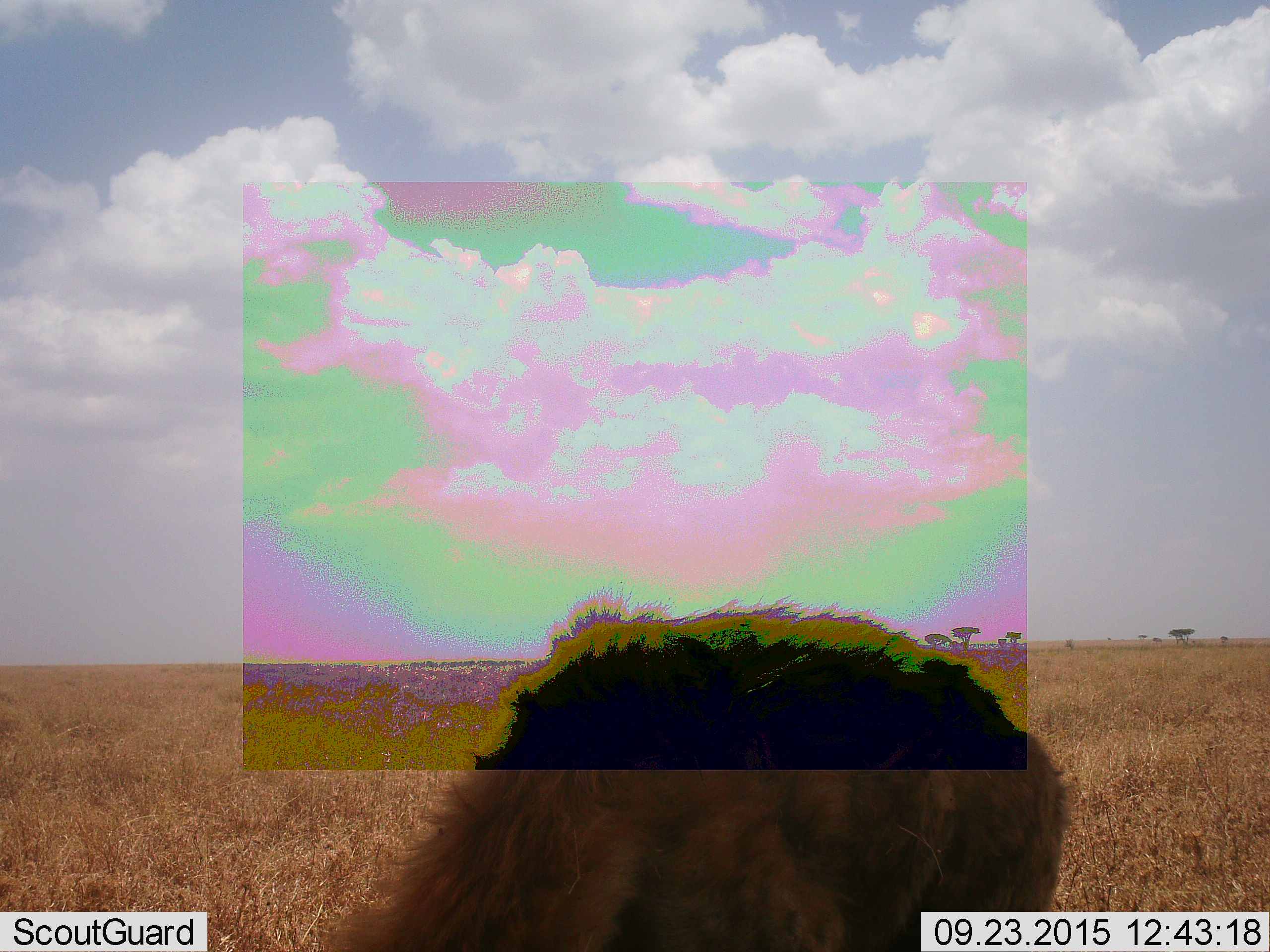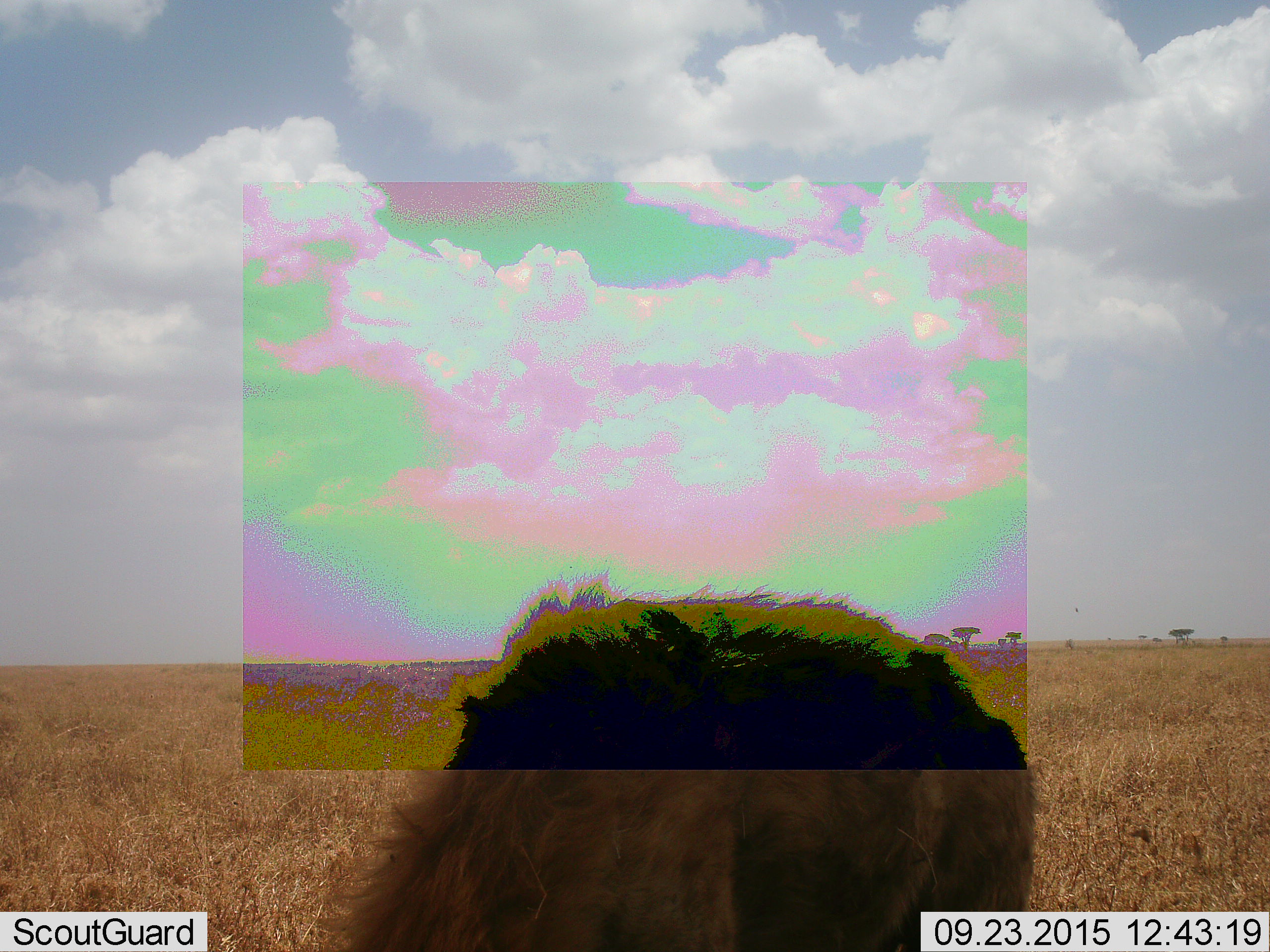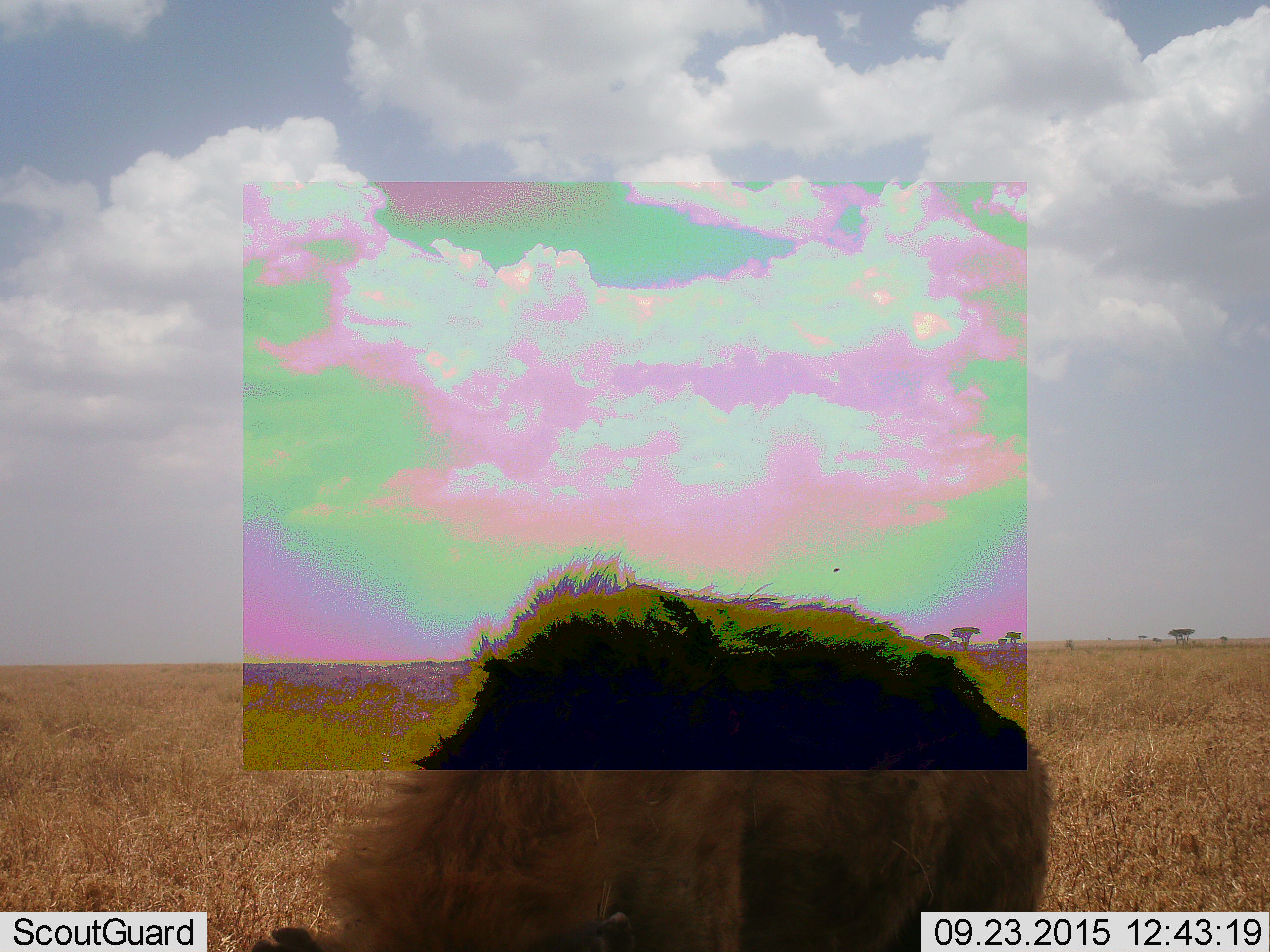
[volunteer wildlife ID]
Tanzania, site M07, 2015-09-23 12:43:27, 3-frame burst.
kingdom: Animalia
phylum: Chordata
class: Mammalia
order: Carnivora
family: Hyaenidae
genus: Crocuta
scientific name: Crocuta crocuta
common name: spotted hyena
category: hyenaspotted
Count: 1.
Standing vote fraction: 71%.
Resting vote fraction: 0%.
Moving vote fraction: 14%.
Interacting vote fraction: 0%.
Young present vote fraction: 0%.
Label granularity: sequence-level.